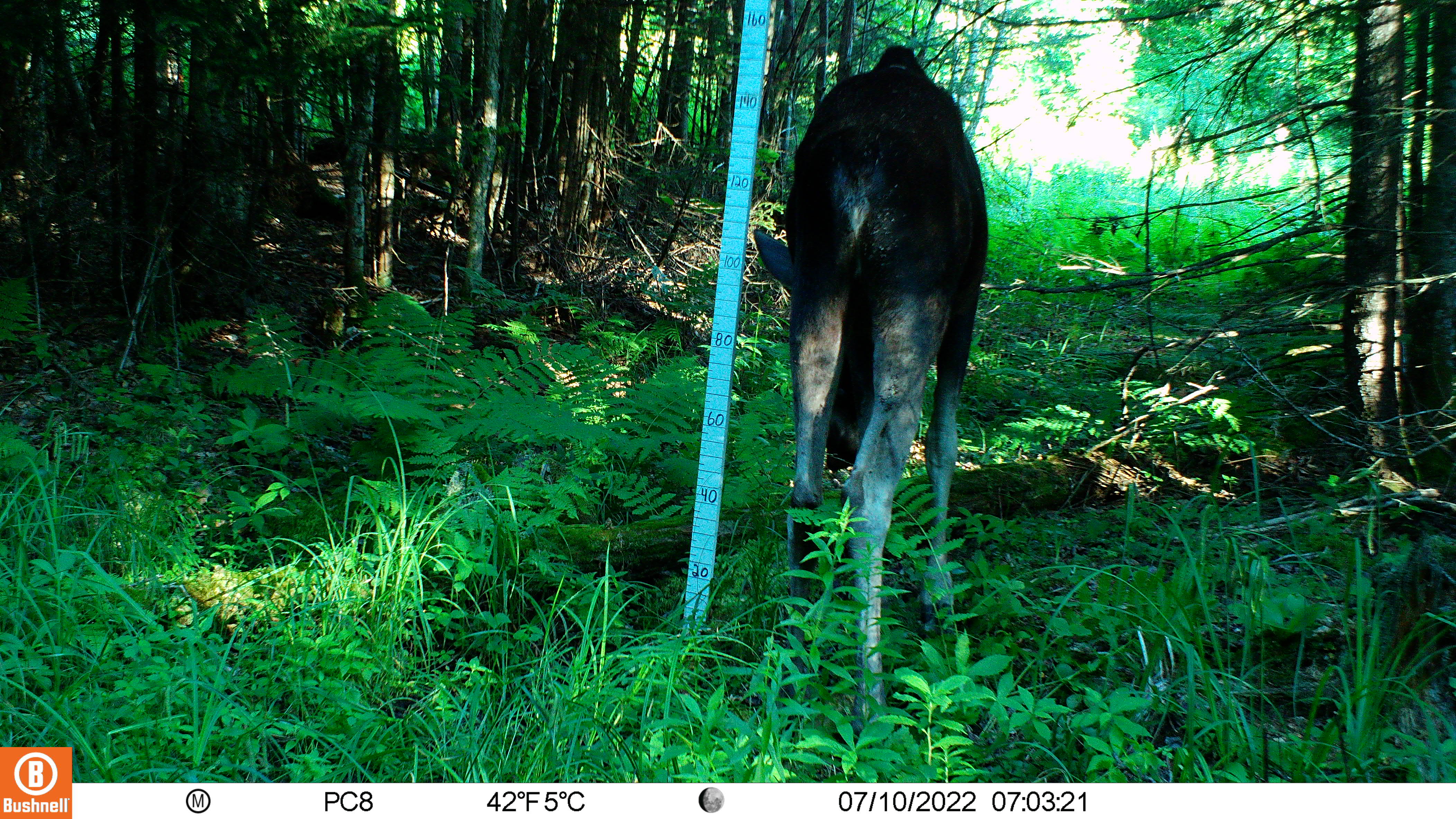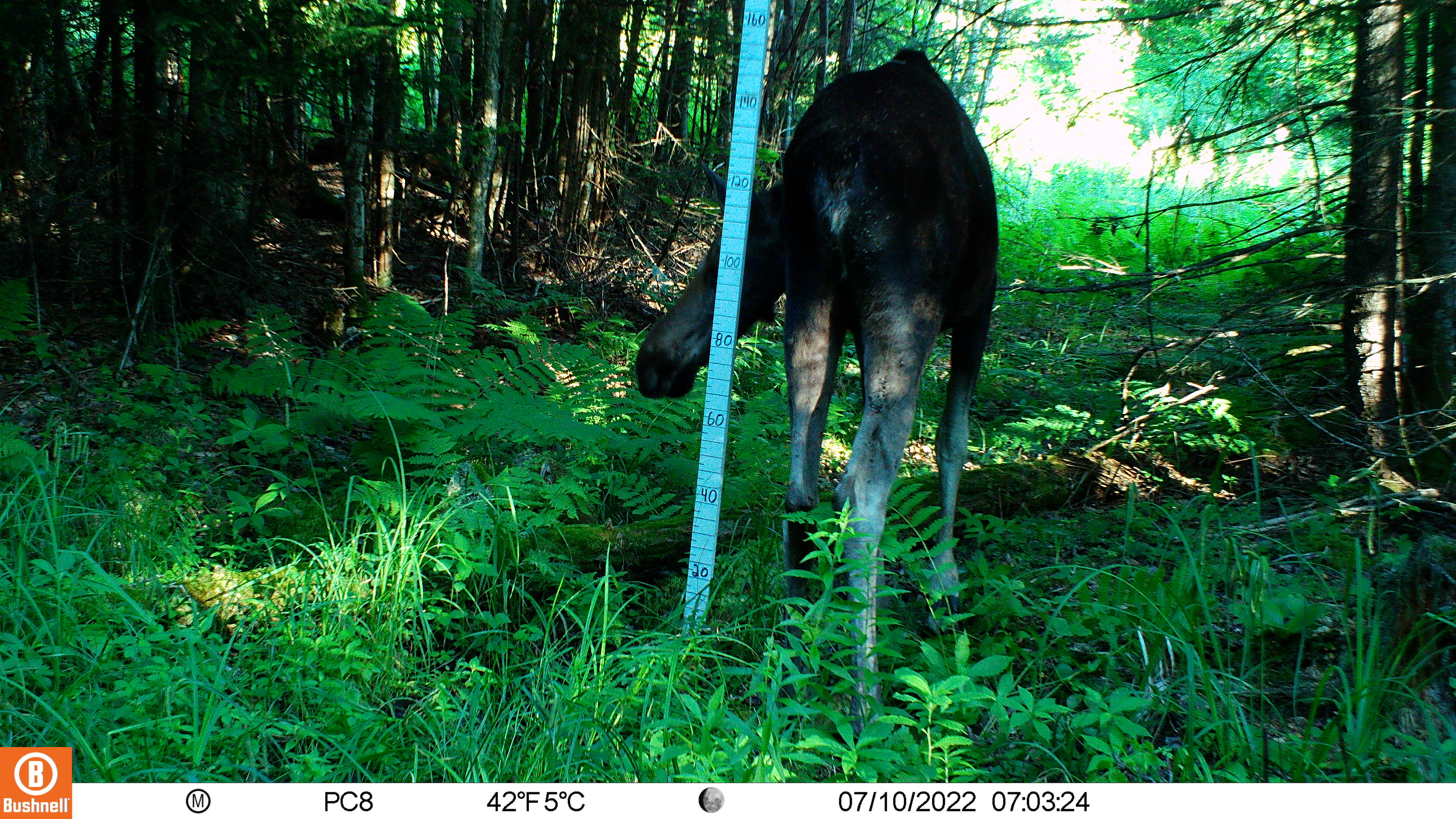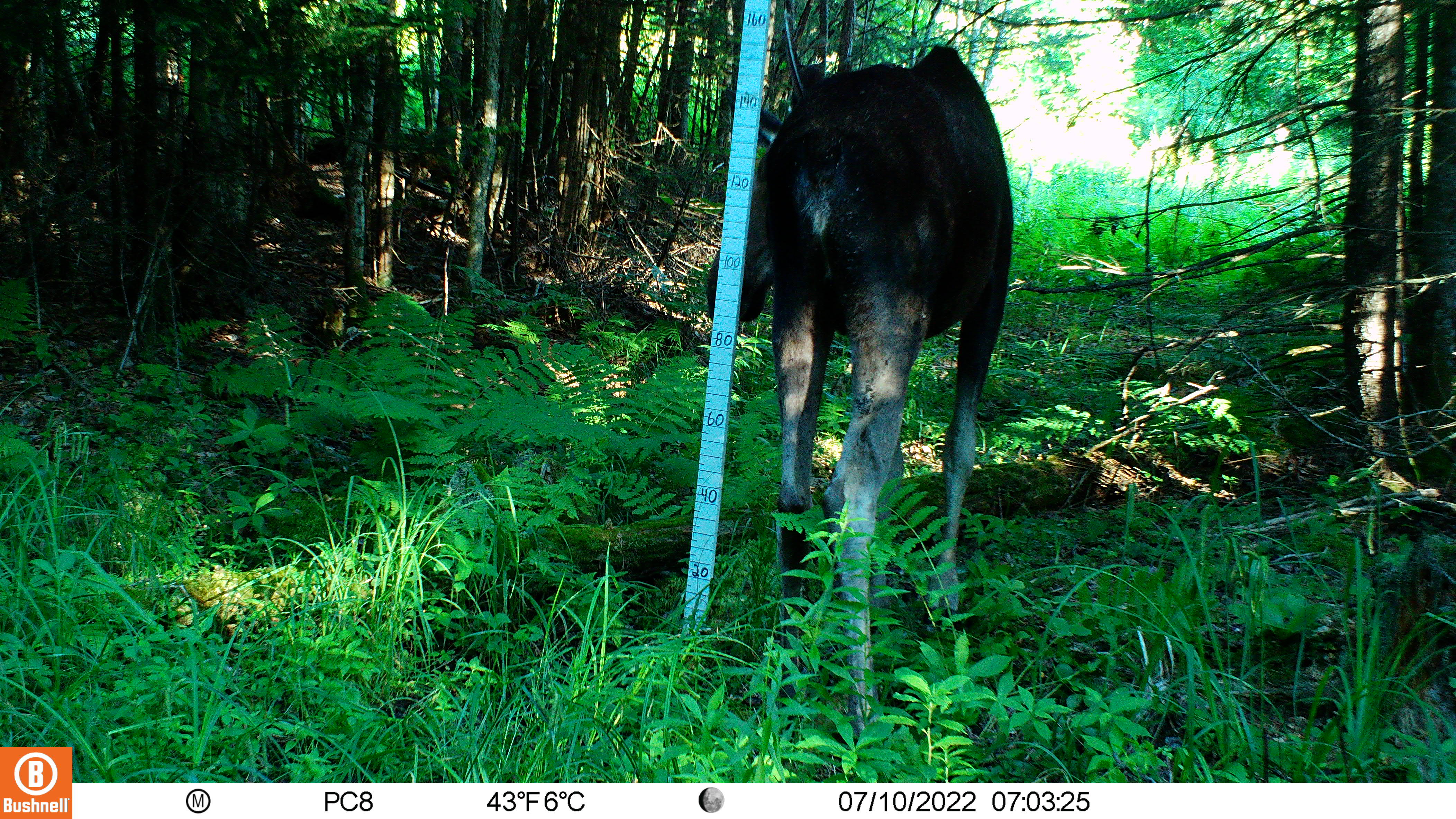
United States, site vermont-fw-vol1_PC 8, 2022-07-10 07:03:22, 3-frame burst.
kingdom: Animalia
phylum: Chordata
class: Mammalia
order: Artiodactyla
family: Cervidae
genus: Alces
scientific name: Alces alces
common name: moose